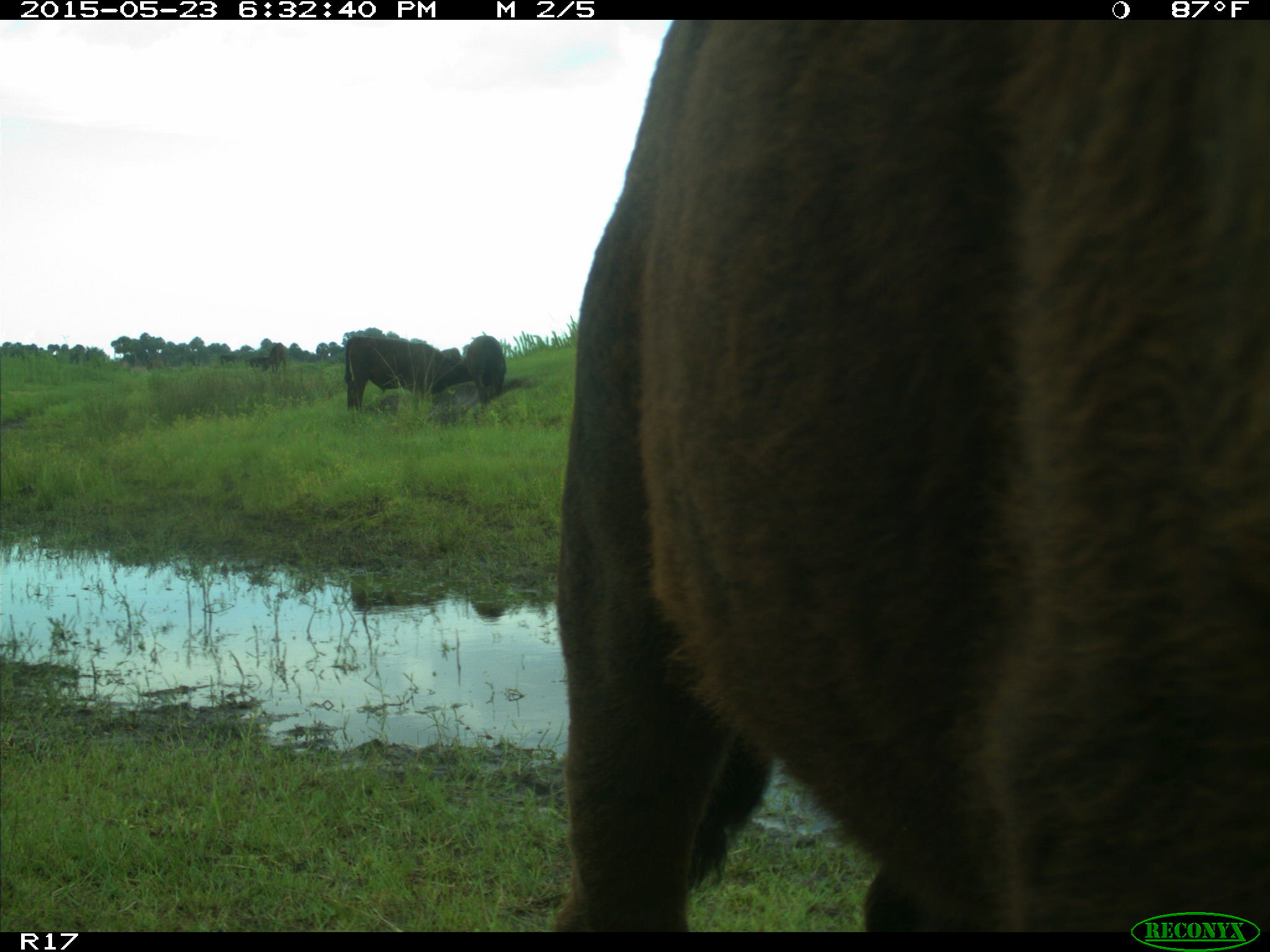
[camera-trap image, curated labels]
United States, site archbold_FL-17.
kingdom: Animalia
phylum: Chordata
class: Mammalia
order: Artiodactyla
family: Bovidae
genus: Bos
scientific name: Bos taurus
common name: domestic cow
Bos taurus (domestic cow).